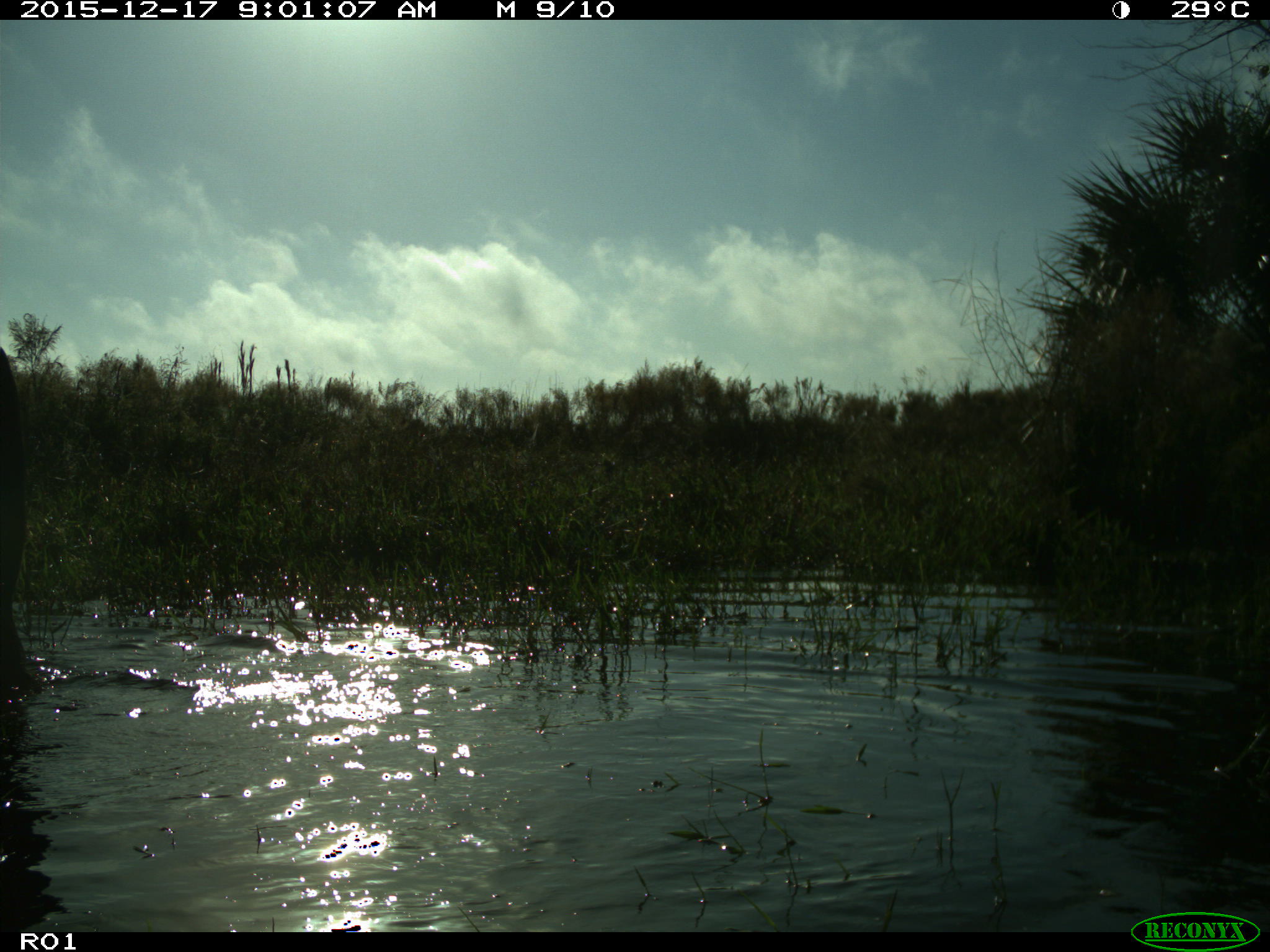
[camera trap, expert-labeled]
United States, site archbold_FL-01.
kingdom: Animalia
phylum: Chordata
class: Mammalia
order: Artiodactyla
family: Bovidae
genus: Bos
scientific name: Bos taurus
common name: domestic cow